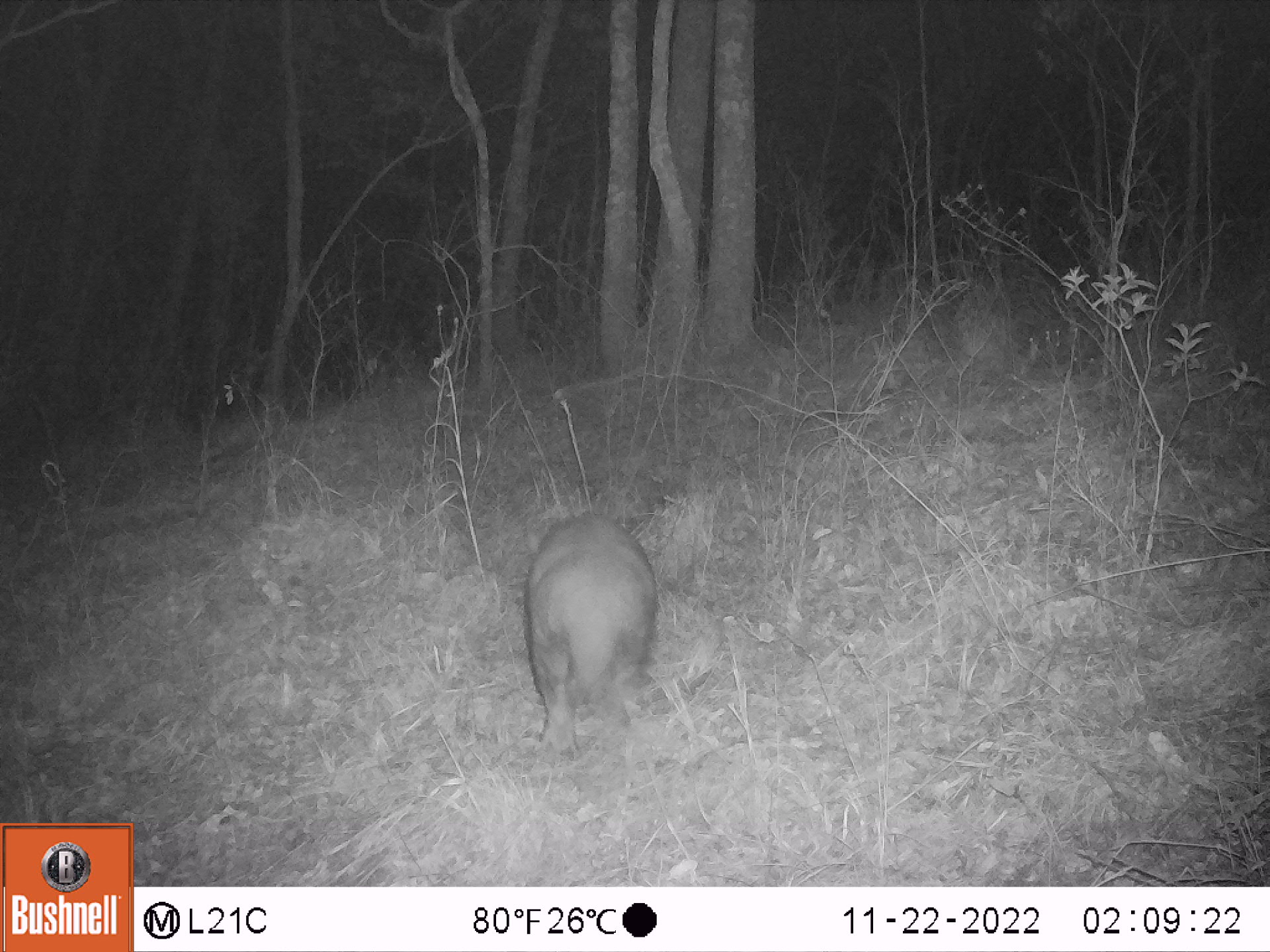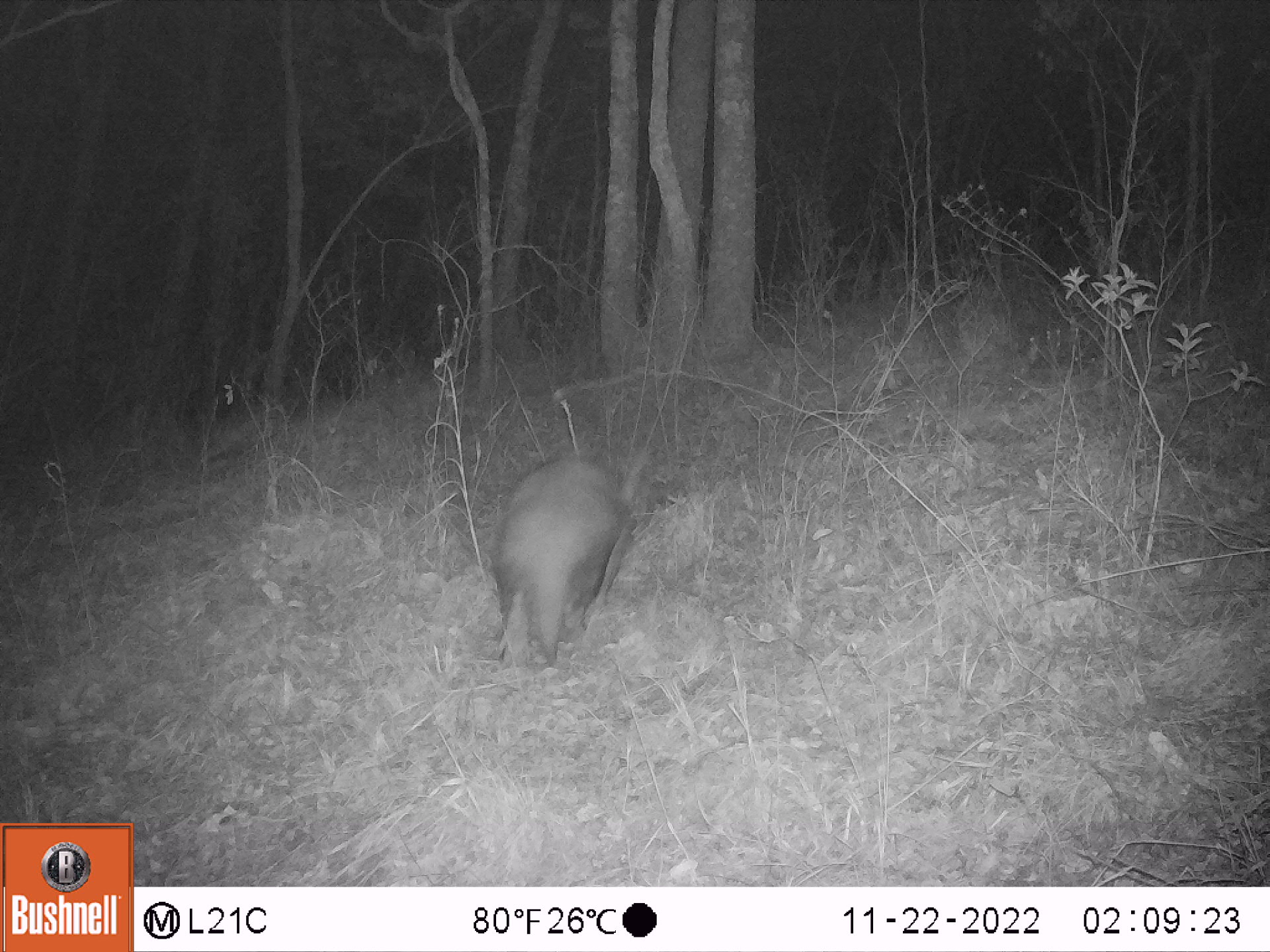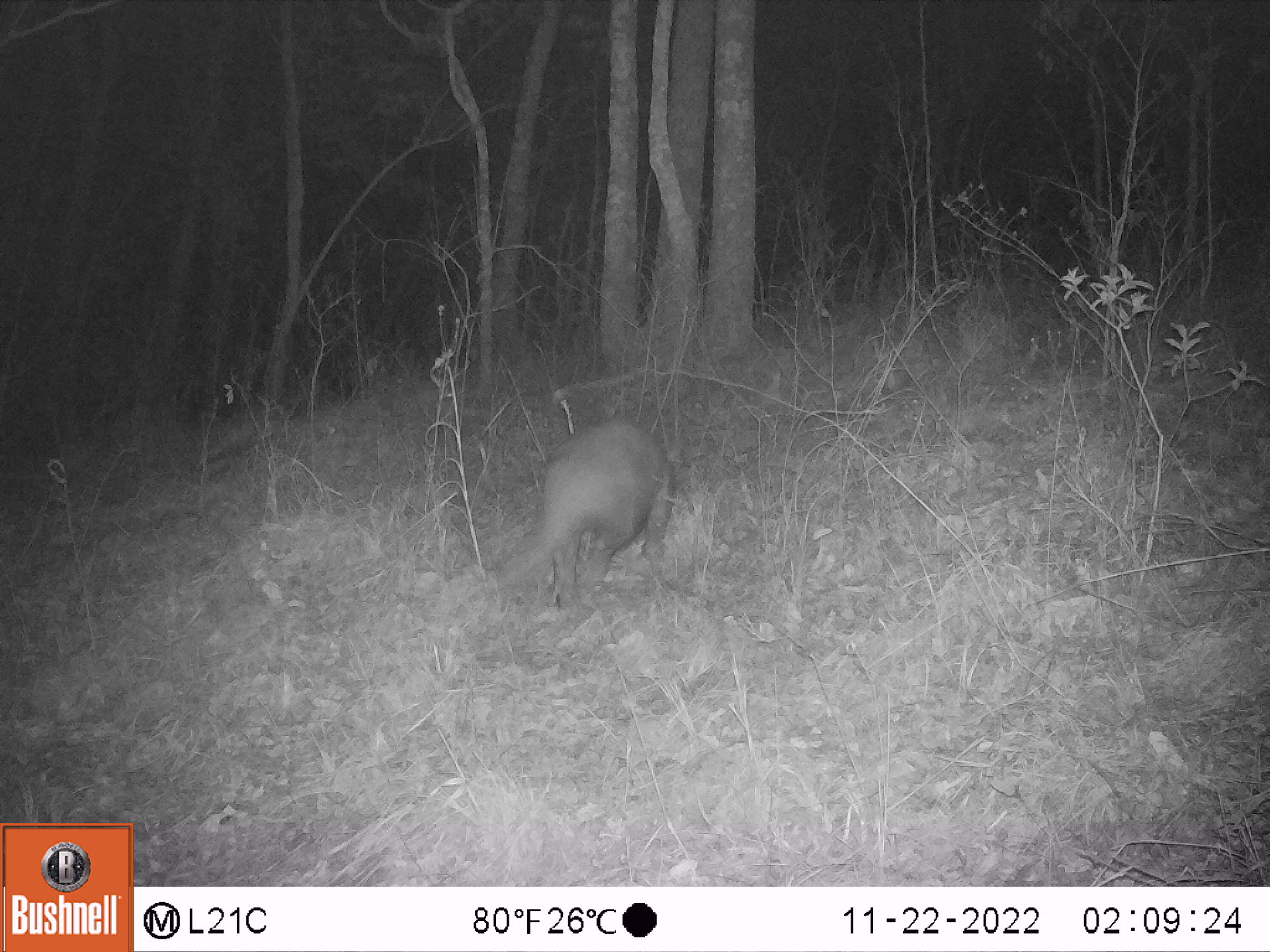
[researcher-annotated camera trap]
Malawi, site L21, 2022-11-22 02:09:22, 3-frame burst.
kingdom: Animalia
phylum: Chordata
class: Mammalia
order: Tubulidentata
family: Orycteropodidae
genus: Orycteropus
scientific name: Orycteropus afer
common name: aardvark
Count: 1.